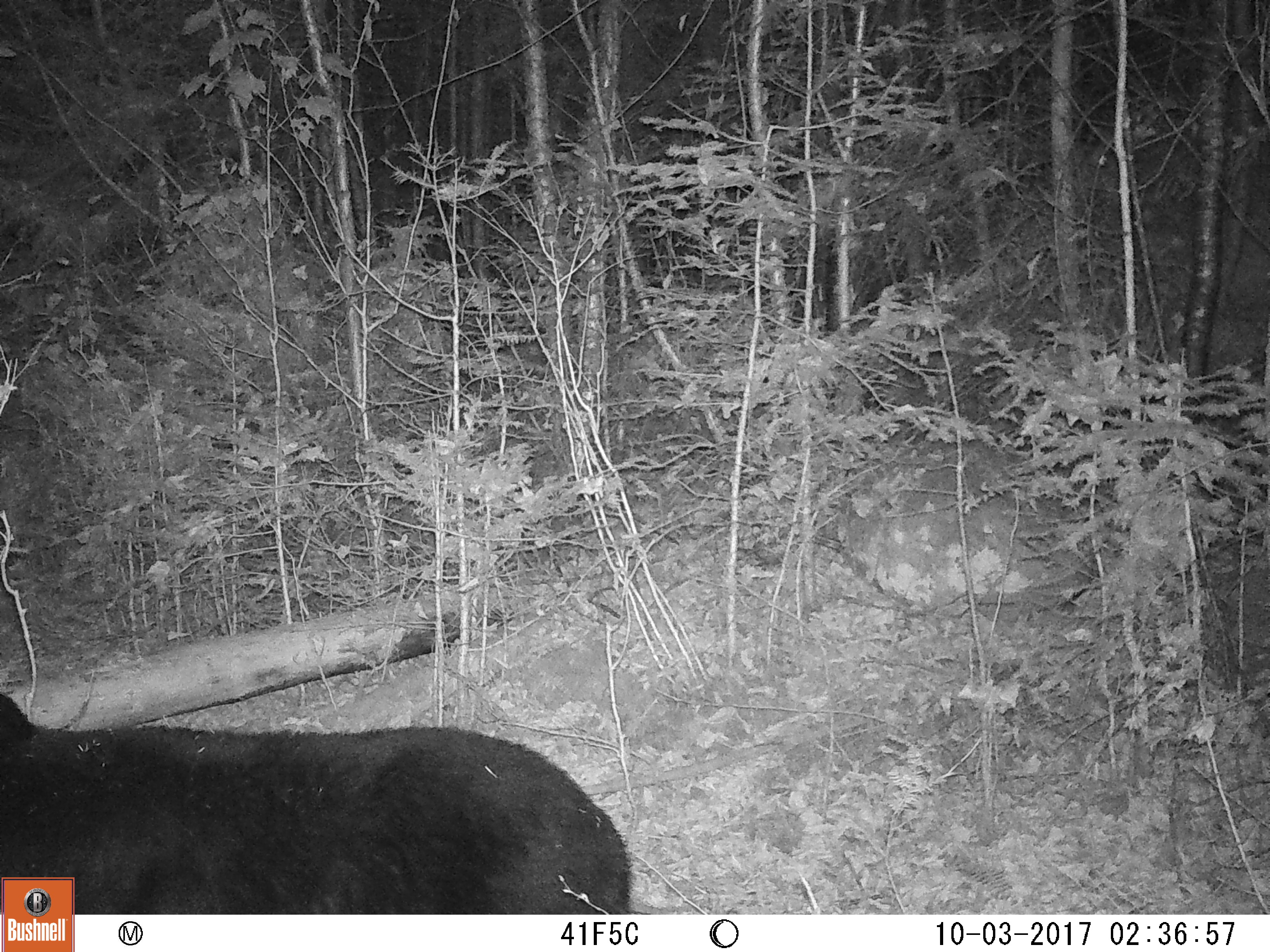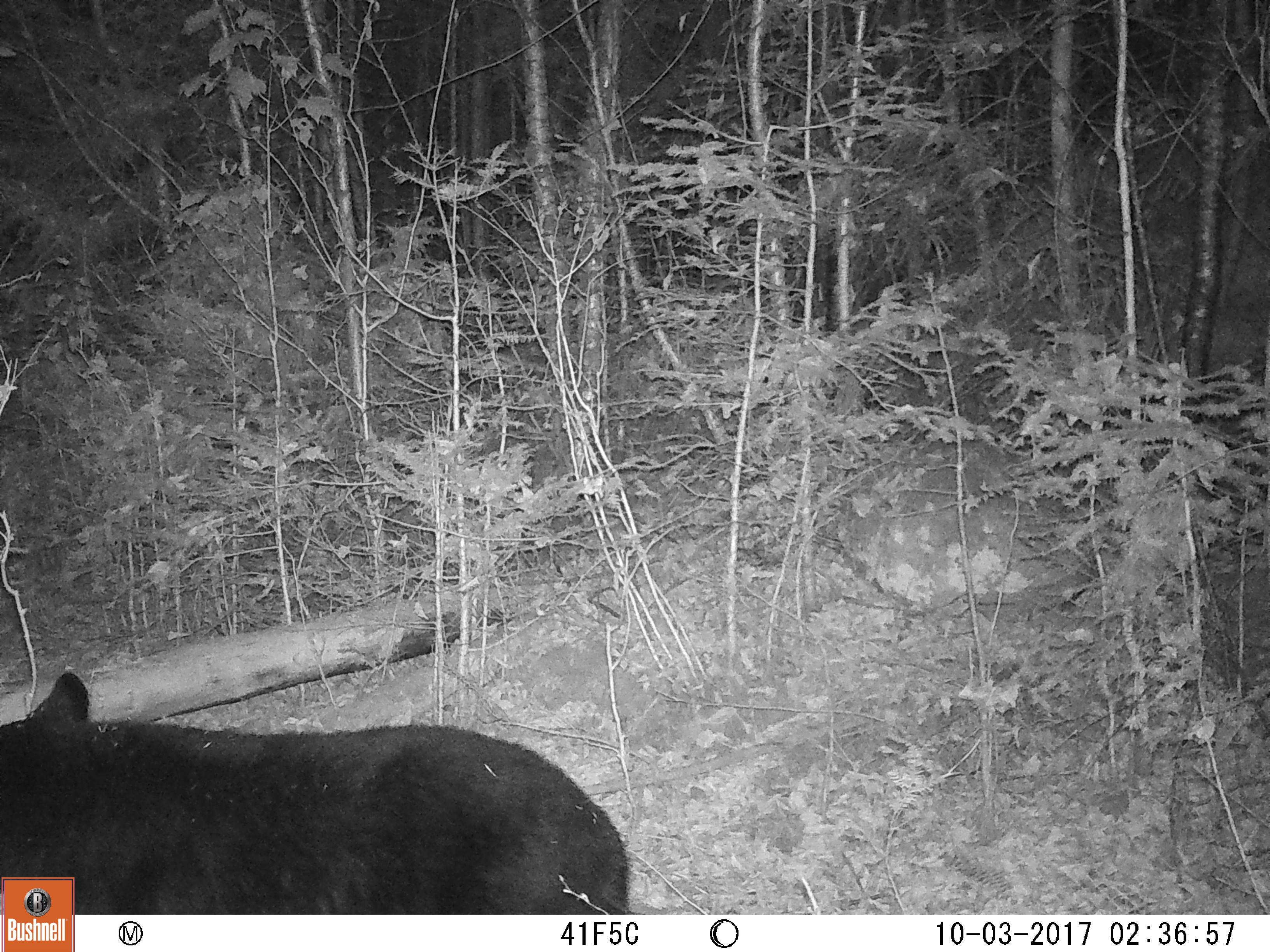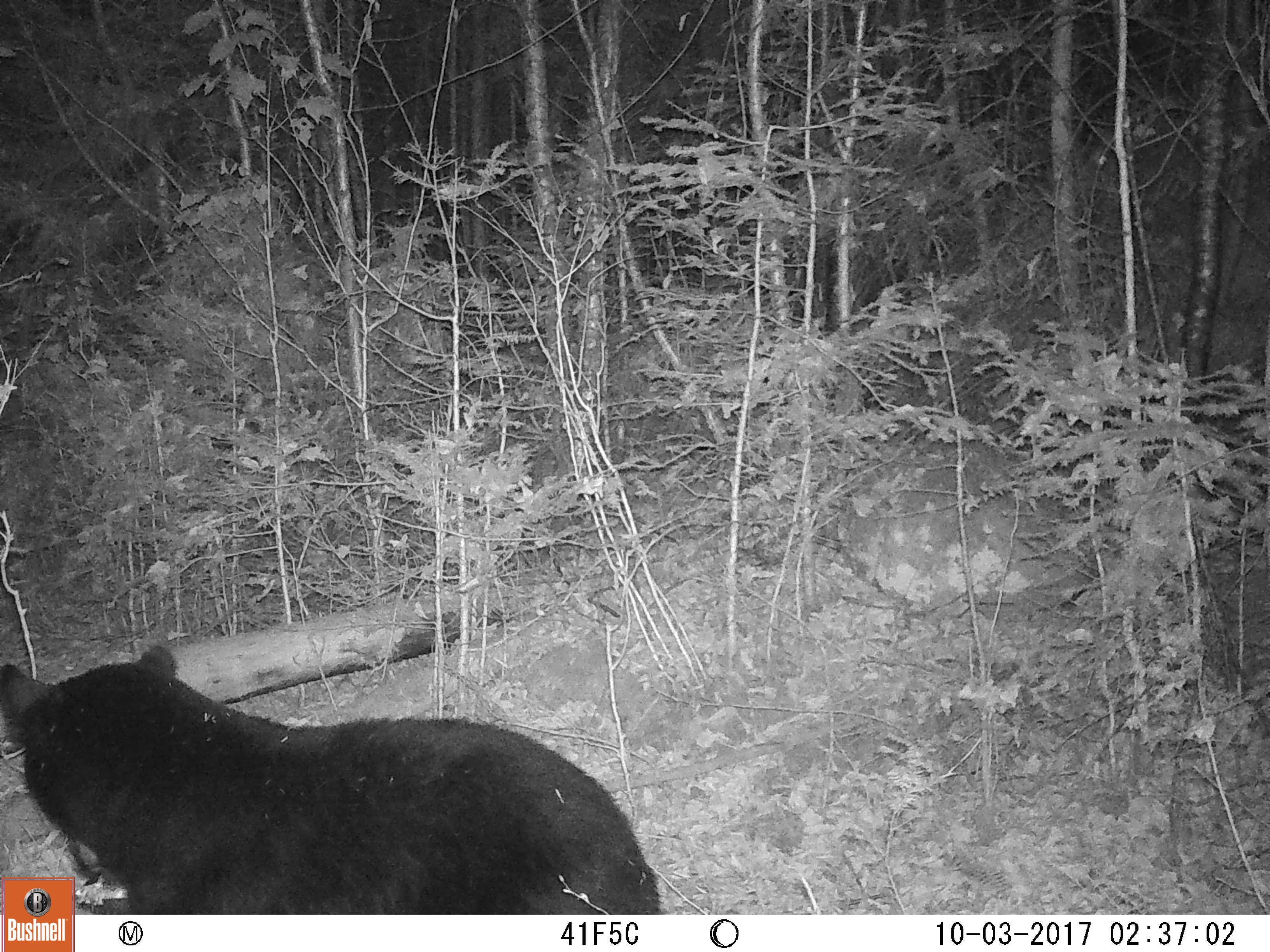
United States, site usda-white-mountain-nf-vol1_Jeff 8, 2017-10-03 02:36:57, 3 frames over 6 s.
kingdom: Animalia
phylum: Chordata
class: Mammalia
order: Carnivora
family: Ursidae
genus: Ursus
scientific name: Ursus americanus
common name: black bear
Black bear (Ursus americanus).